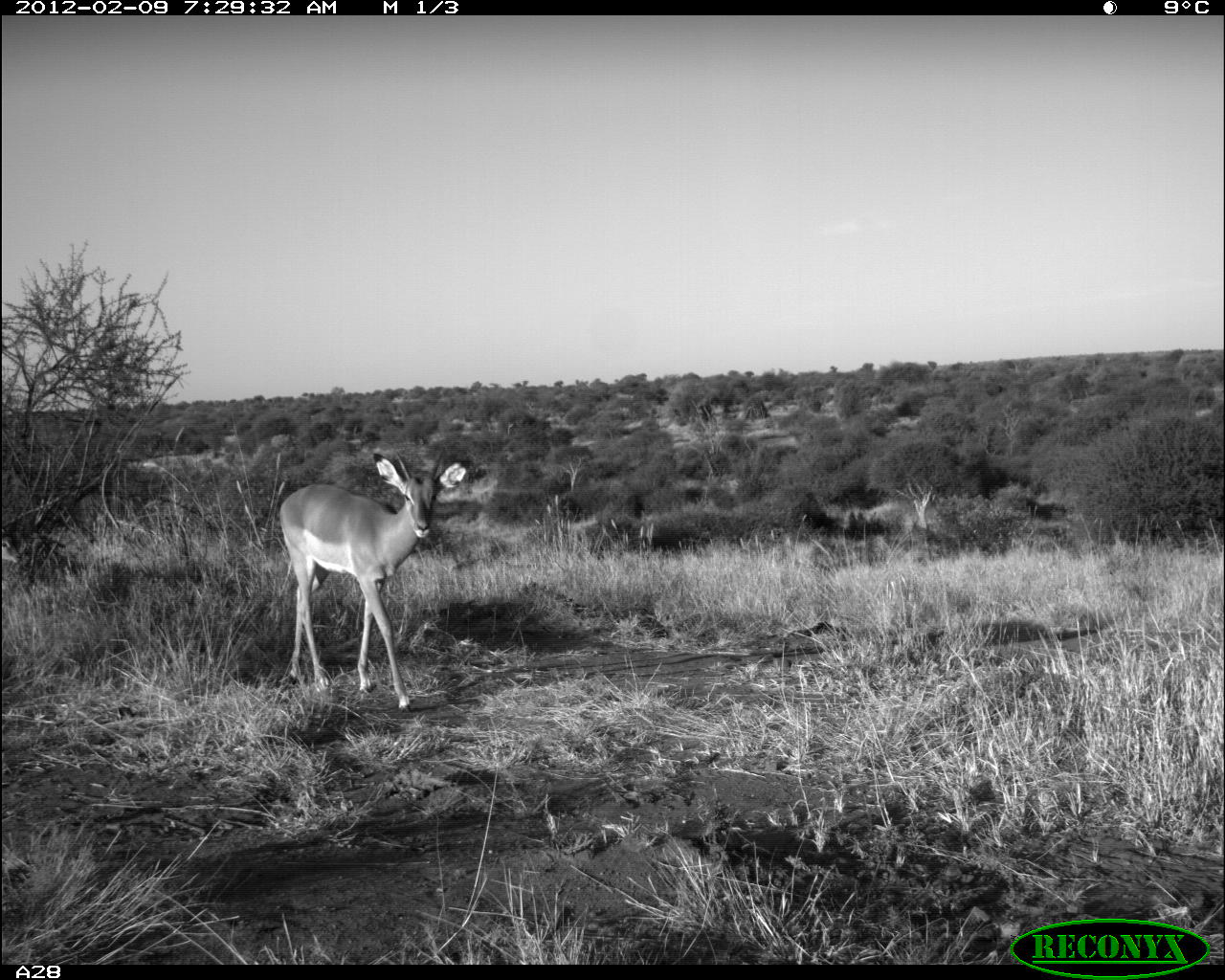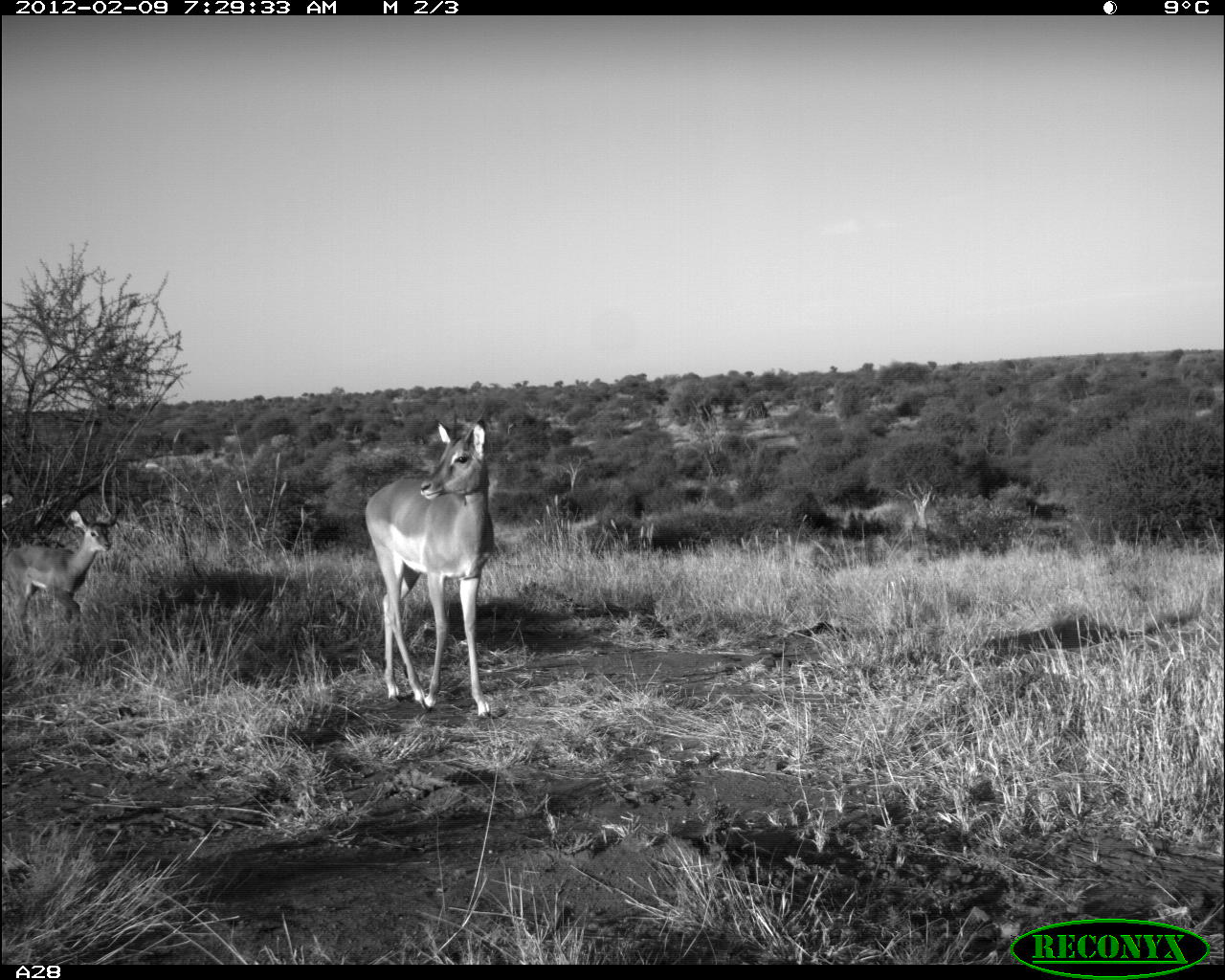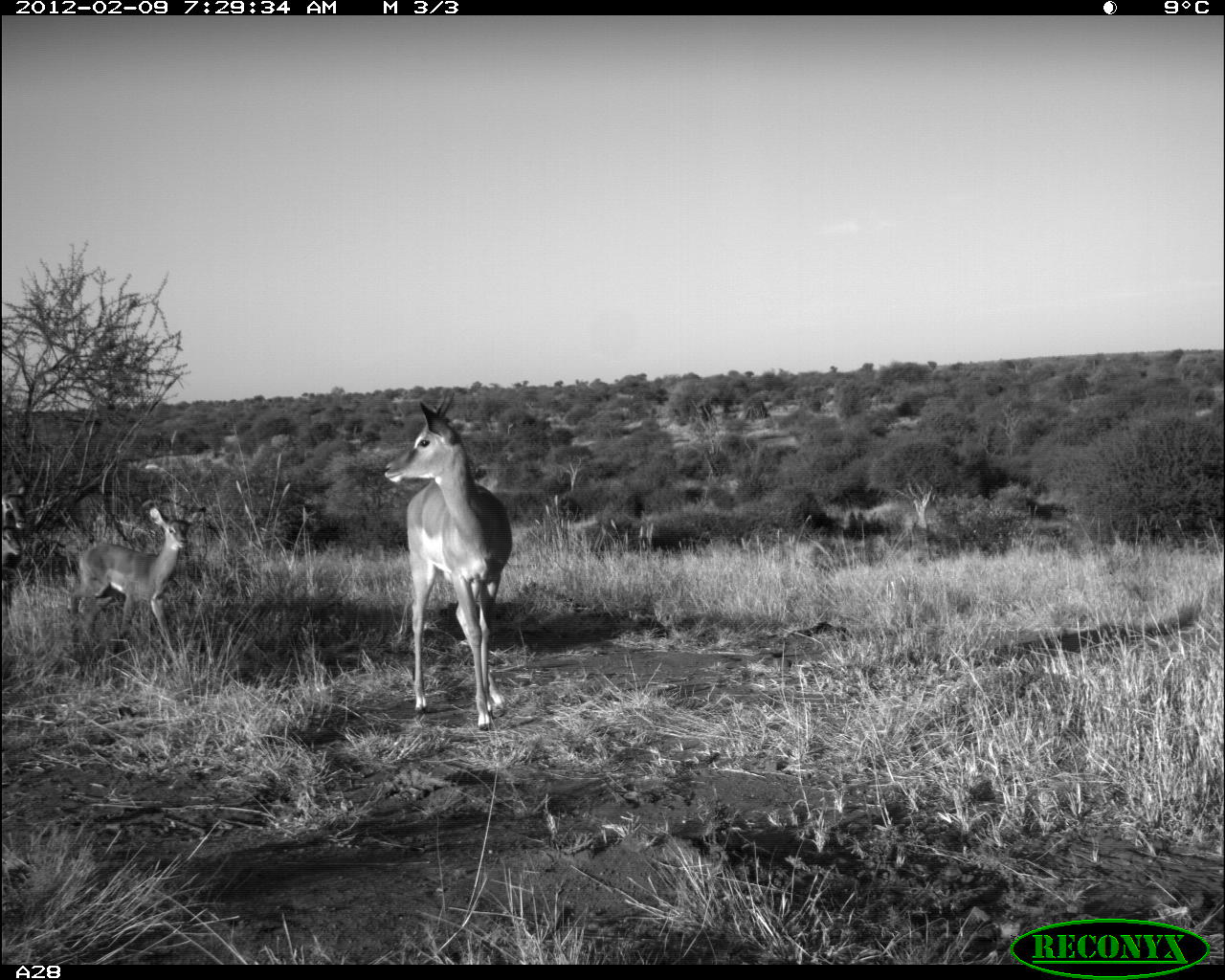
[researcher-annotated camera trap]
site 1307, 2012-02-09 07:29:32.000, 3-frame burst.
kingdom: Animalia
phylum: Chordata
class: Mammalia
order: Artiodactyla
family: Bovidae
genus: Aepyceros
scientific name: Aepyceros melampus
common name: impala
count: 1